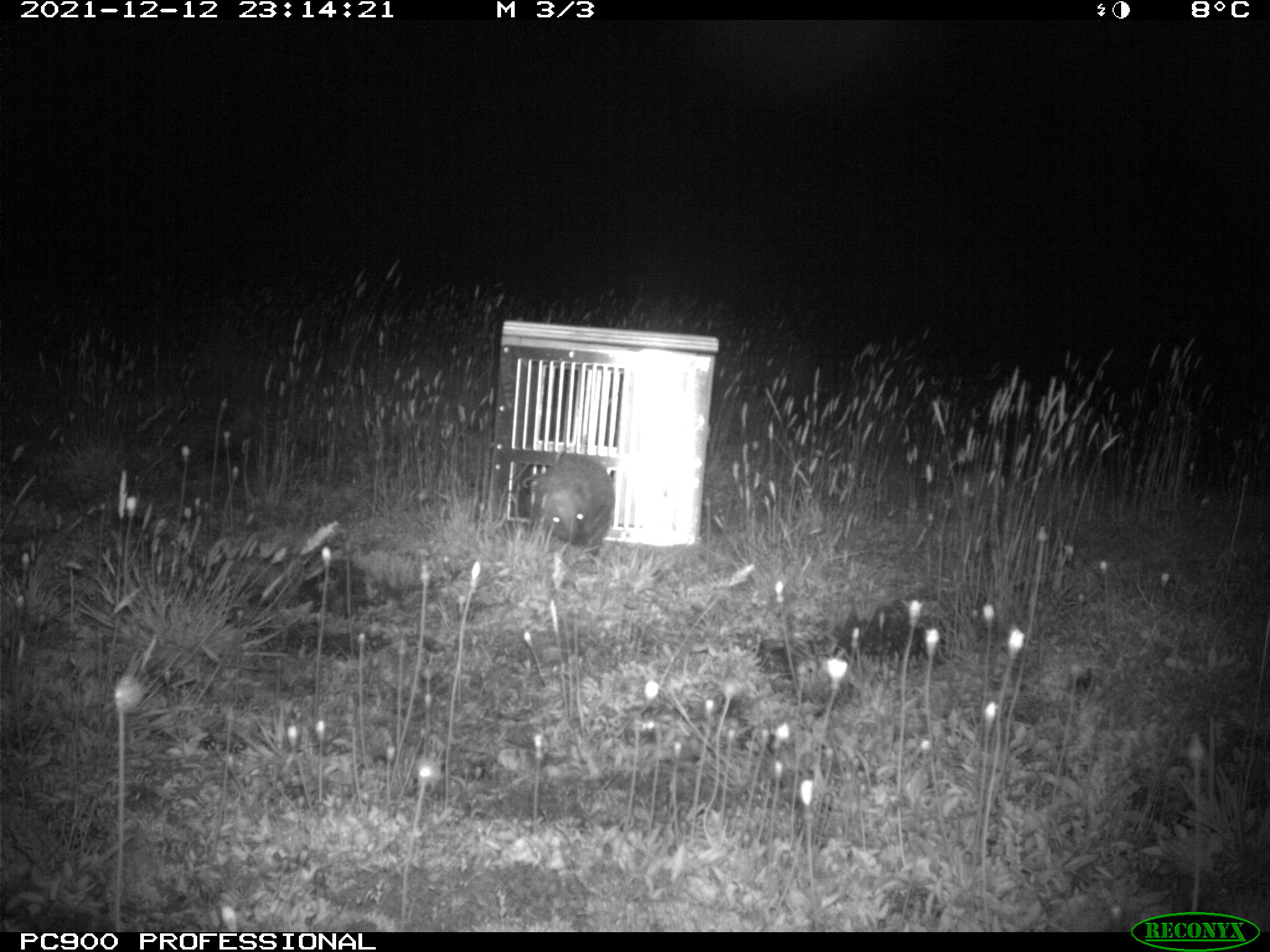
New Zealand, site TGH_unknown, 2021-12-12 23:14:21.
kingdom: Animalia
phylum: Chordata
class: Mammalia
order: Eulipotyphla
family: Erinaceidae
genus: Erinaceus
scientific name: Erinaceus europaeus europaeus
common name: european hedgehog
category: hedgehog